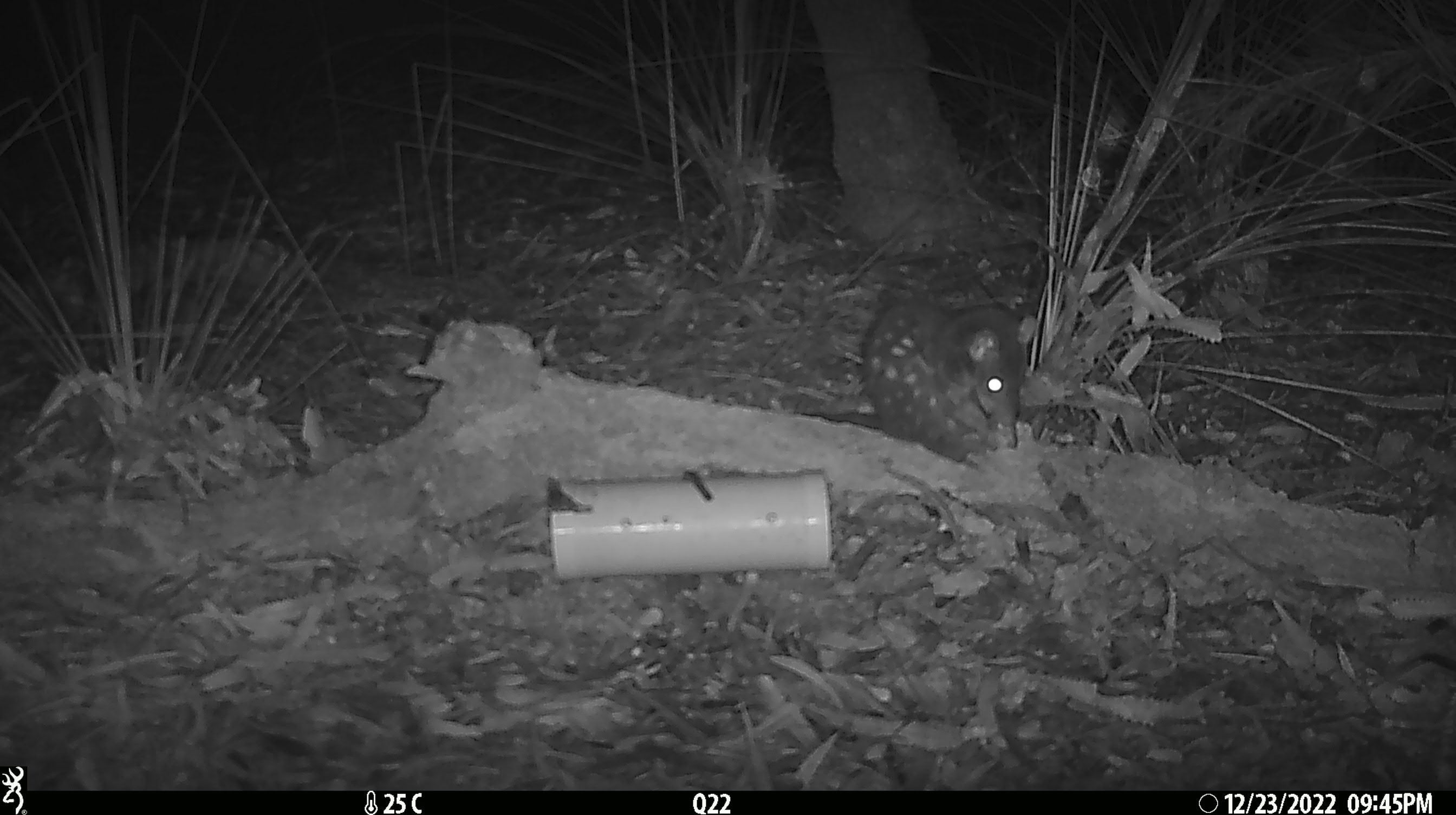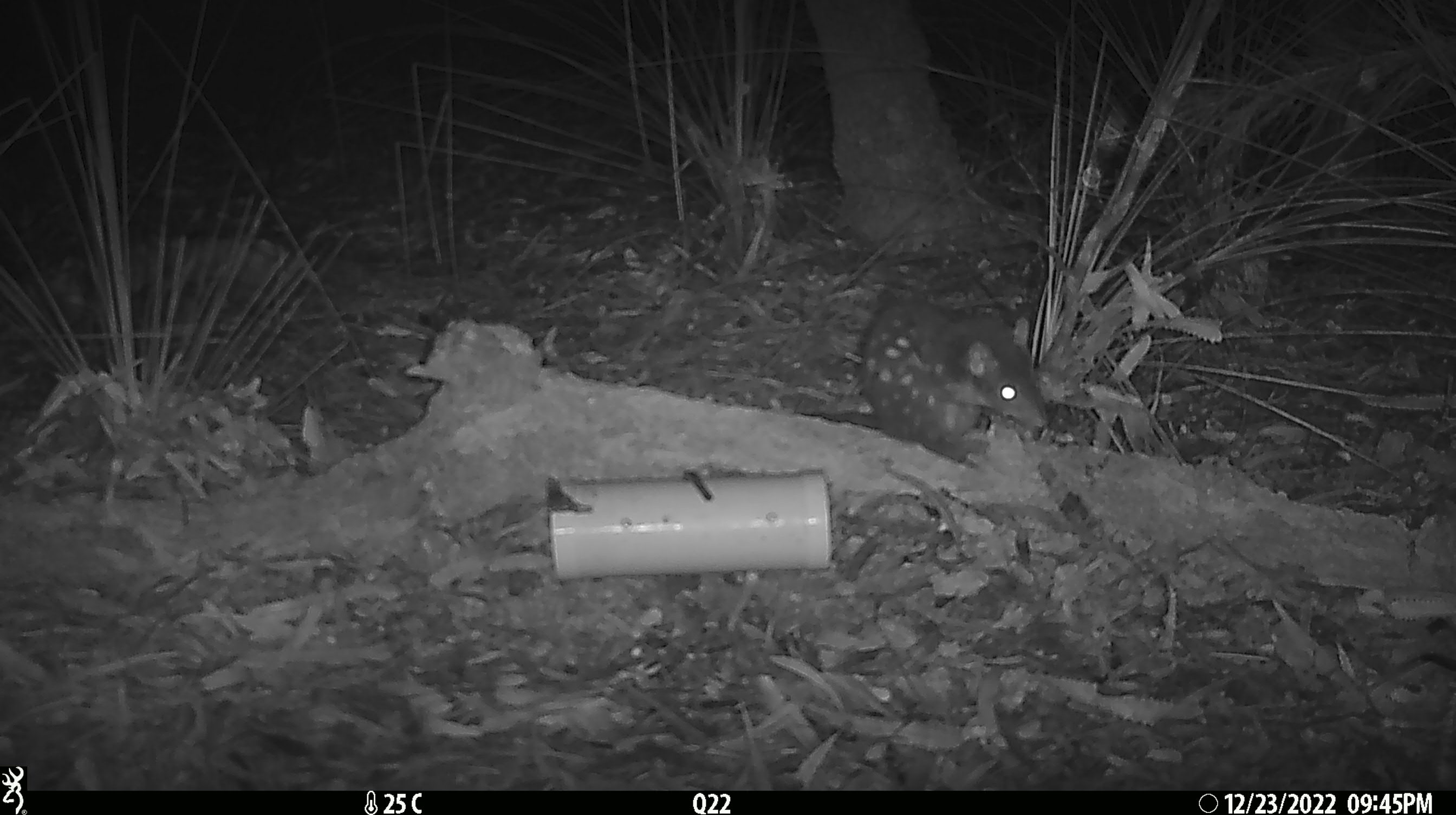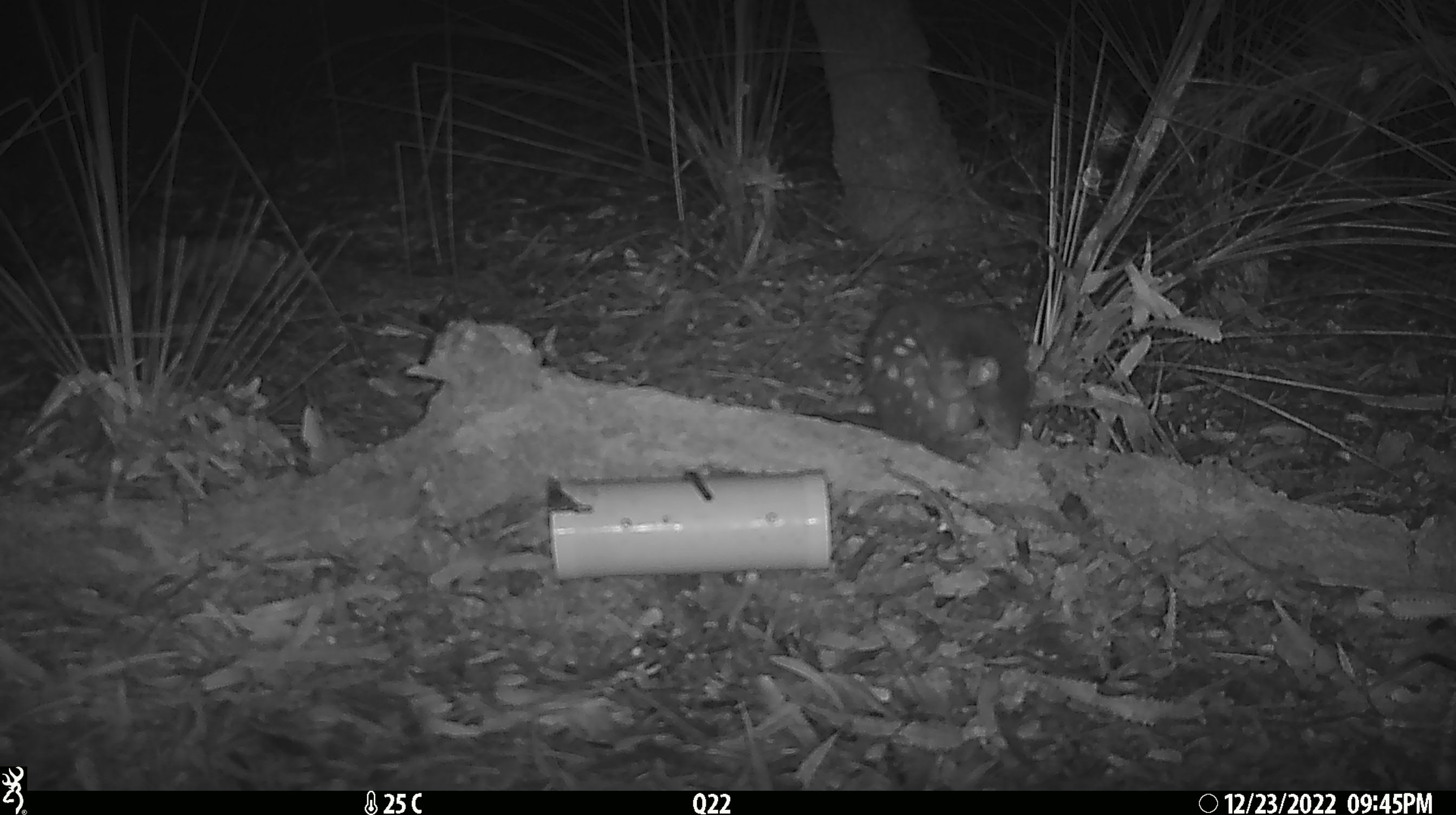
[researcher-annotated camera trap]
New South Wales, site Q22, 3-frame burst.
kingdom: Animalia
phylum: Chordata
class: Mammalia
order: Dasyuromorphia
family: Dasyuridae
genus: Dasyurus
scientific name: Dasyurus maculatus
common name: spotted-tailed quoll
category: quoll